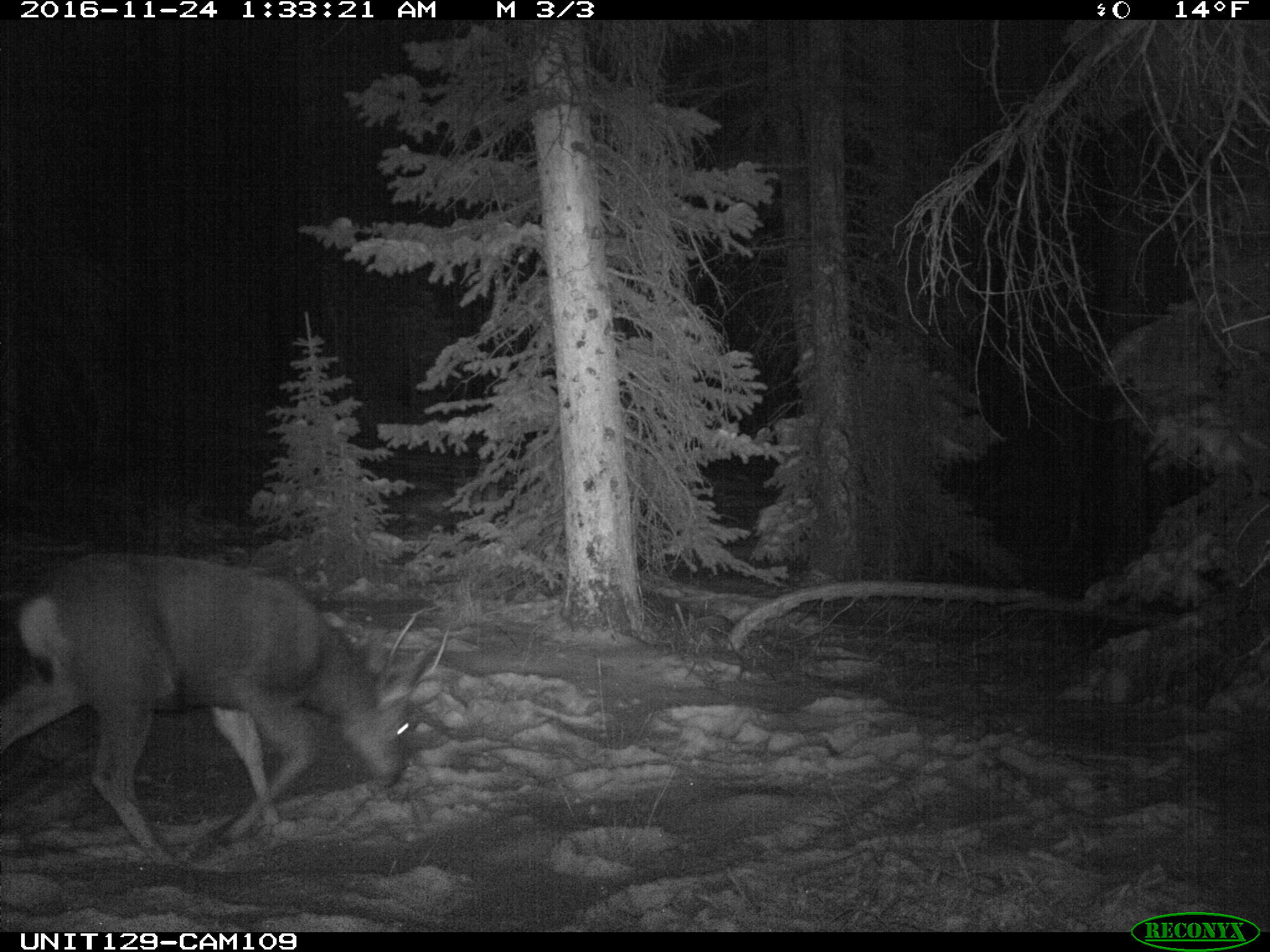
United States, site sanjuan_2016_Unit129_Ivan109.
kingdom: Animalia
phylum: Chordata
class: Mammalia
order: Artiodactyla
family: Cervidae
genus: Odocoileus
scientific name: Odocoileus hemionus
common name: mule deer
Odocoileus hemionus (mule deer).